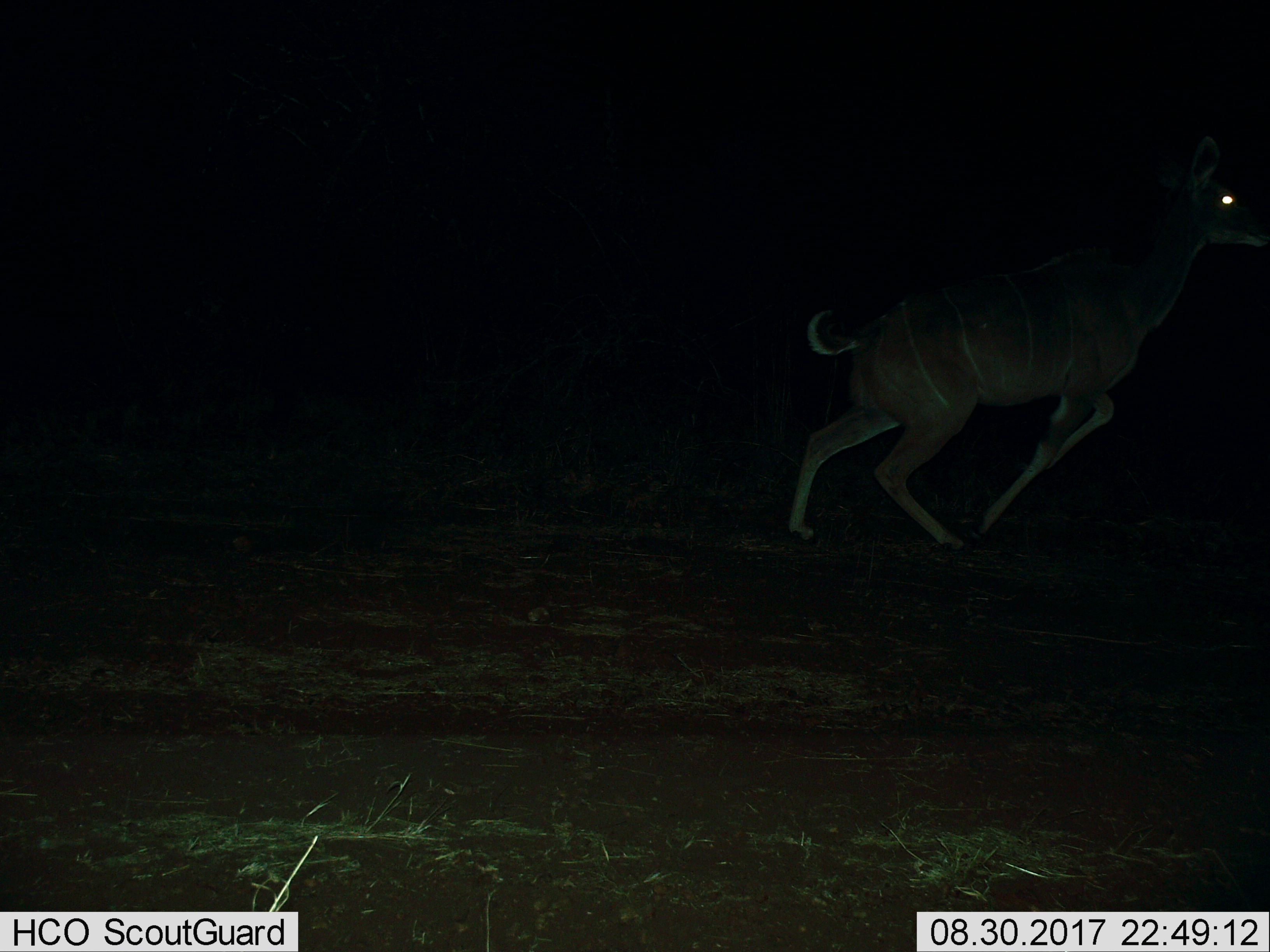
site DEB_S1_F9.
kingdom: Animalia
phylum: Chordata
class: Mammalia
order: Artiodactyla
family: Bovidae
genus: Tragelaphus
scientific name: Tragelaphus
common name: kudu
Kudu (Tragelaphus), count 1. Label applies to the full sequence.